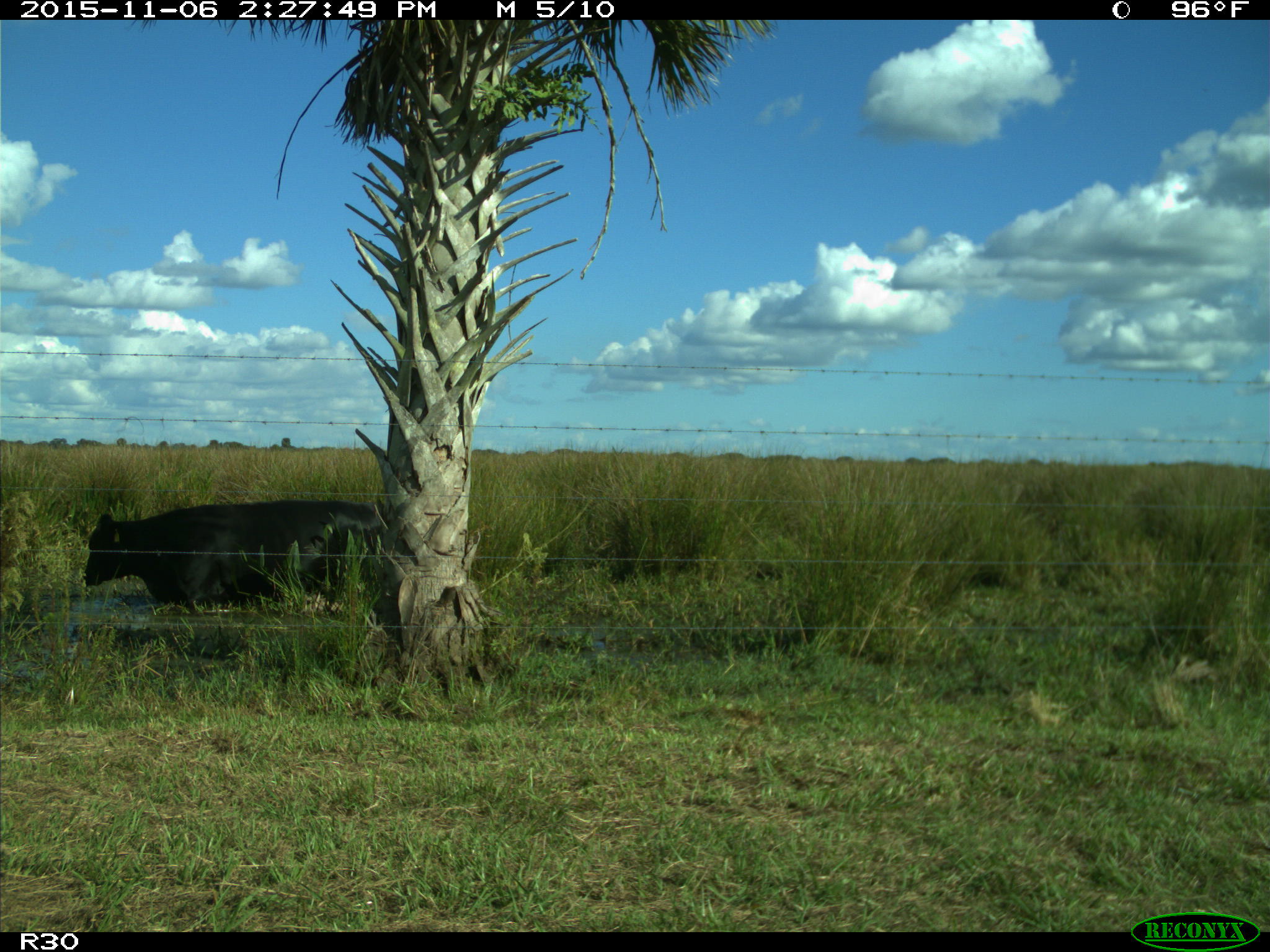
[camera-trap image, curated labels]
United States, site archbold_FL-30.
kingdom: Animalia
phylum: Chordata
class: Mammalia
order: Artiodactyla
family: Bovidae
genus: Bos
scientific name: Bos taurus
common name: domestic cow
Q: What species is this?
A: Bos taurus (domestic cow).